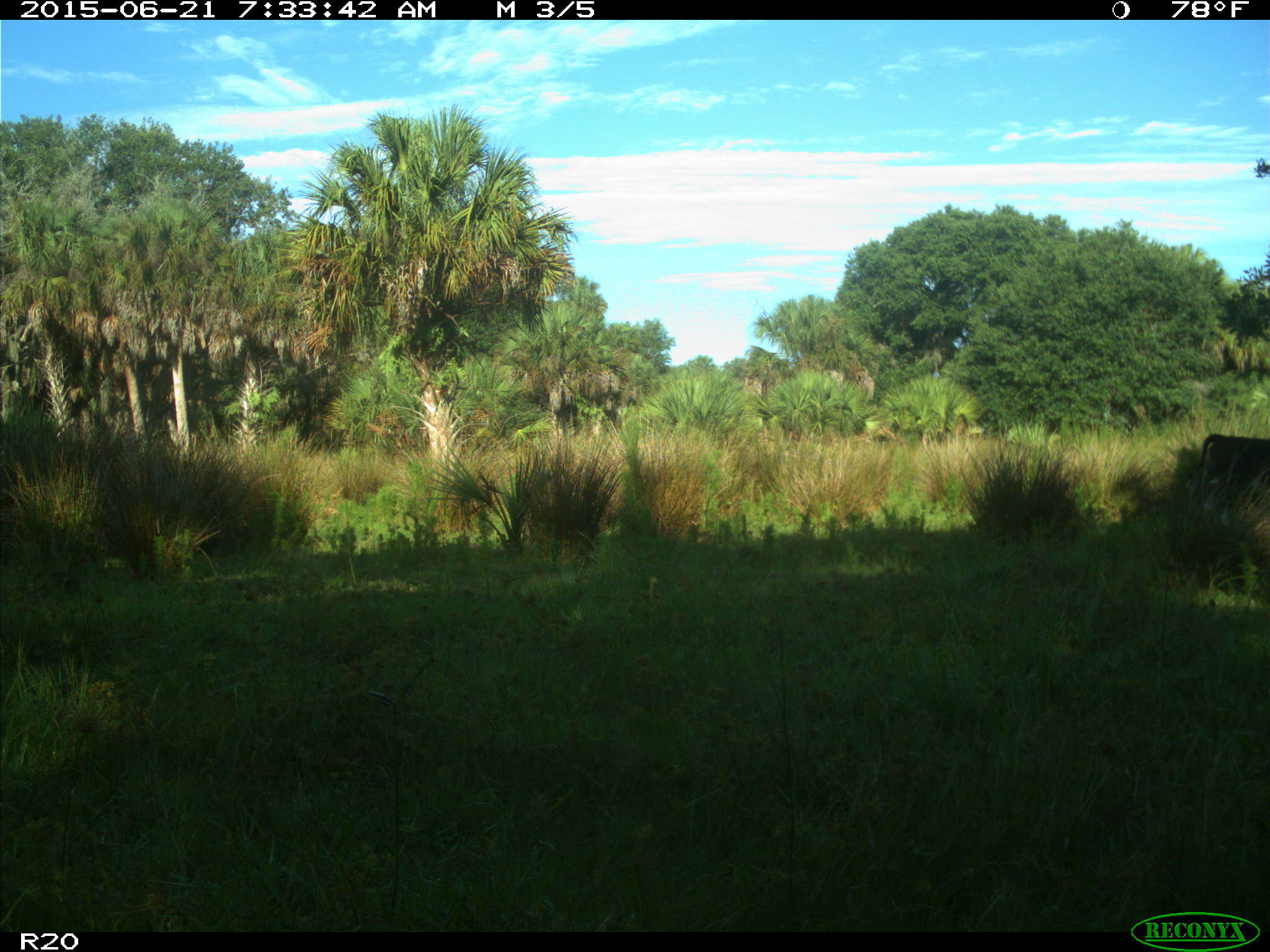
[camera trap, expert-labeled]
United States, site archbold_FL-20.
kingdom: Animalia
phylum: Chordata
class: Mammalia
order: Artiodactyla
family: Bovidae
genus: Bos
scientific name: Bos taurus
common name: domestic cow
Bos taurus (domestic cow).